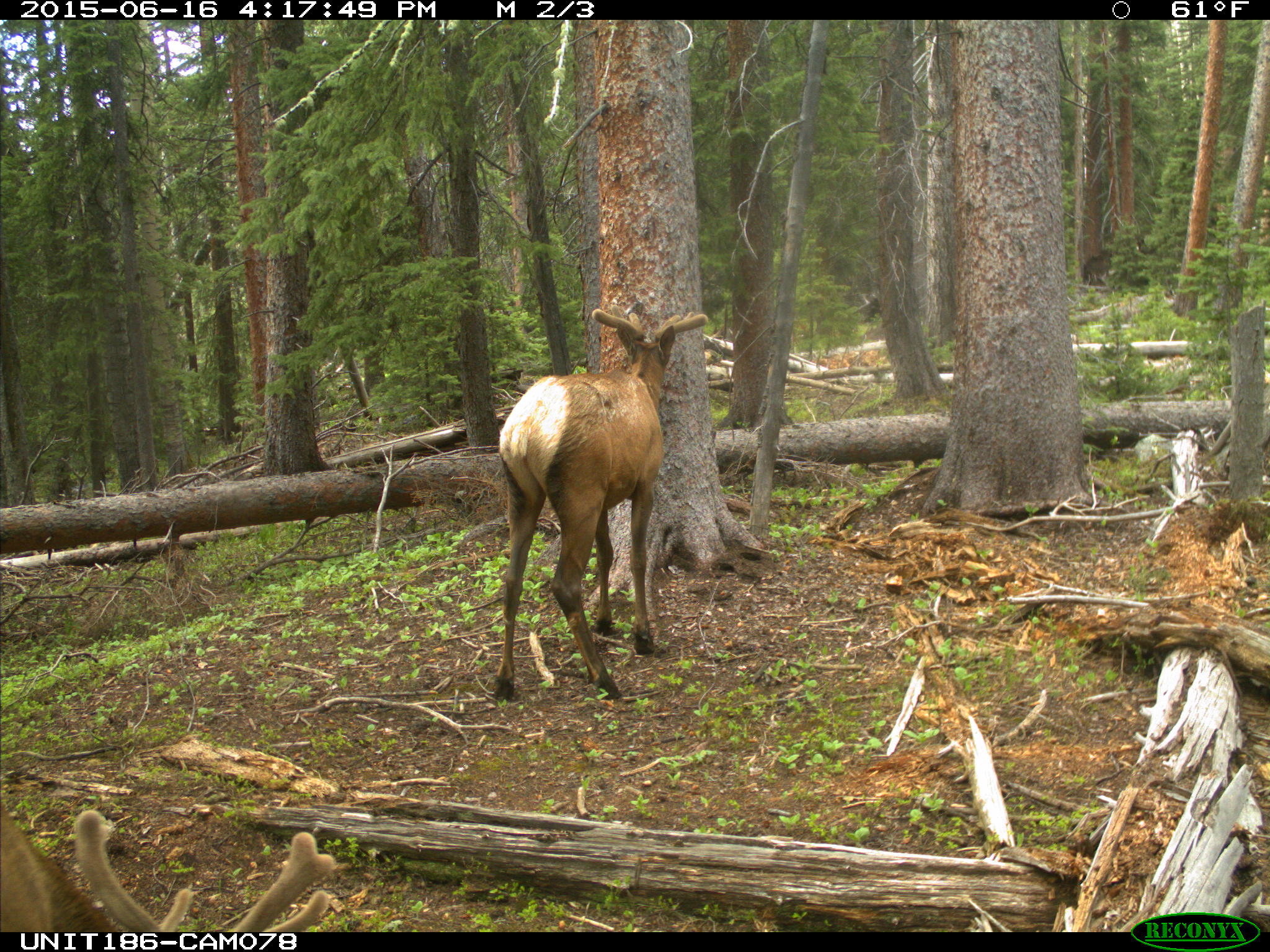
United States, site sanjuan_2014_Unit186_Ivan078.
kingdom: Animalia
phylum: Chordata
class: Mammalia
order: Artiodactyla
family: Cervidae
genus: Cervus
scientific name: Cervus elaphus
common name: red deer